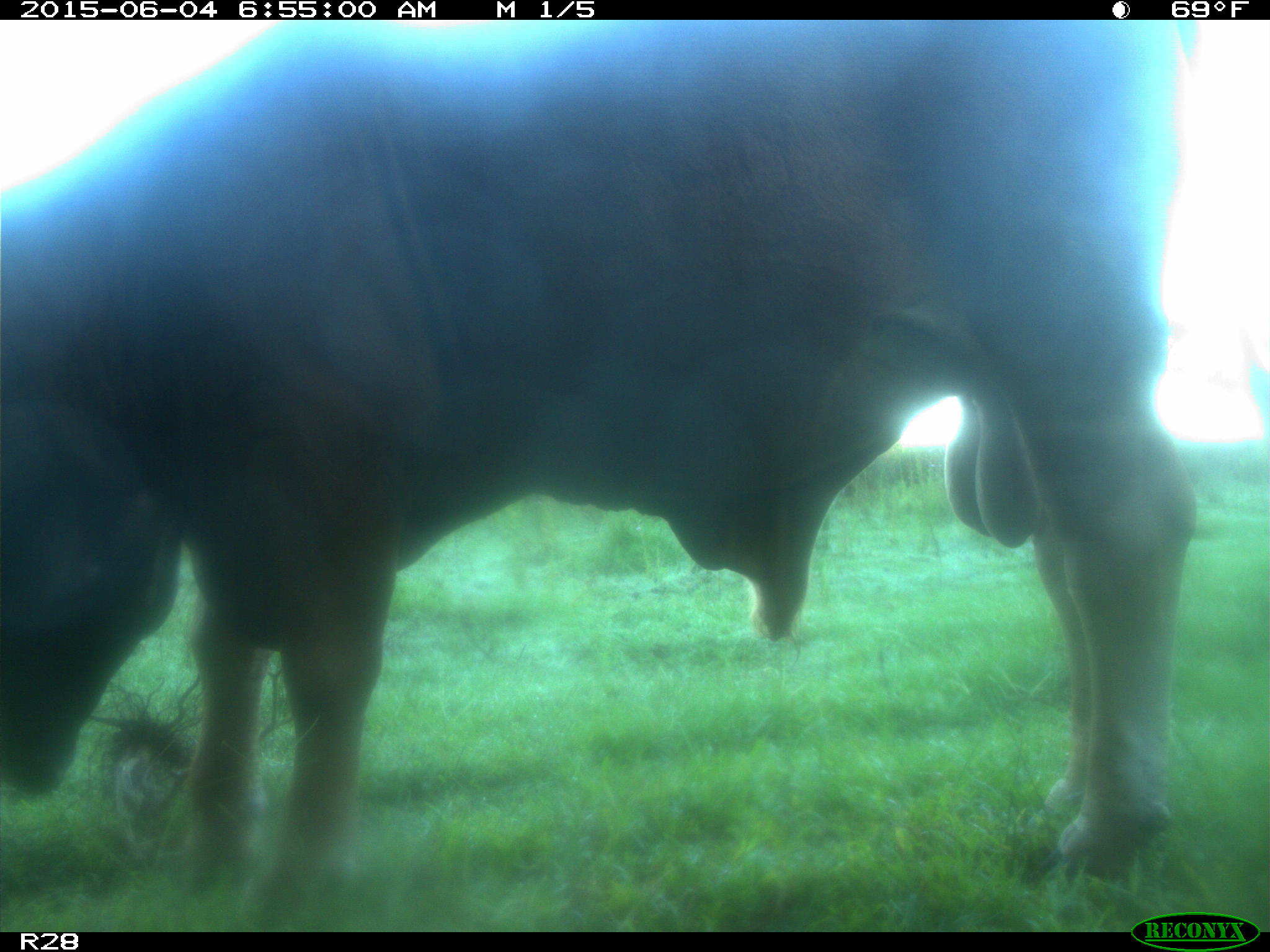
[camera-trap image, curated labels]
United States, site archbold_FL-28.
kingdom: Animalia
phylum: Chordata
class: Mammalia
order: Artiodactyla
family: Bovidae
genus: Bos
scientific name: Bos taurus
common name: domestic cow